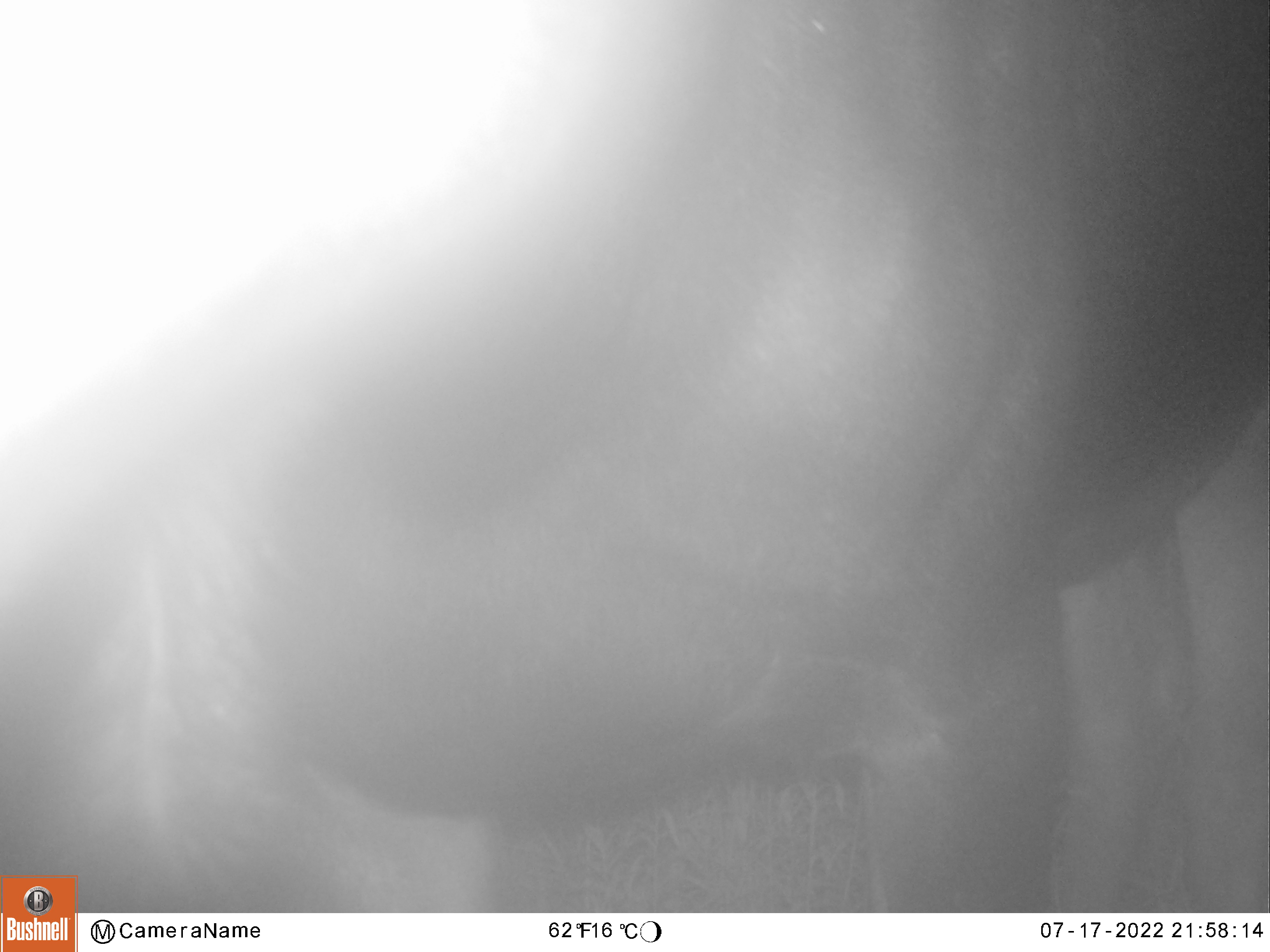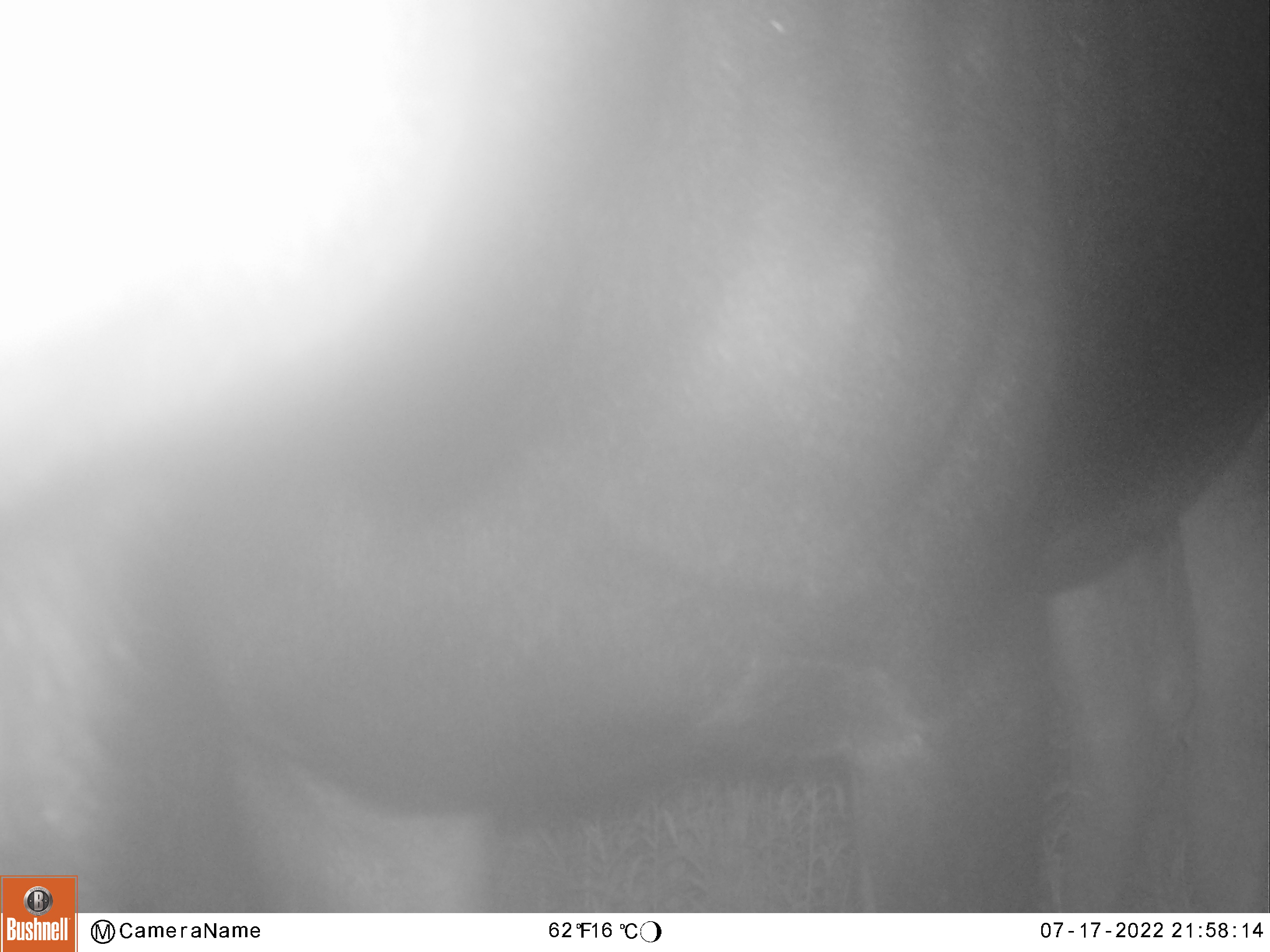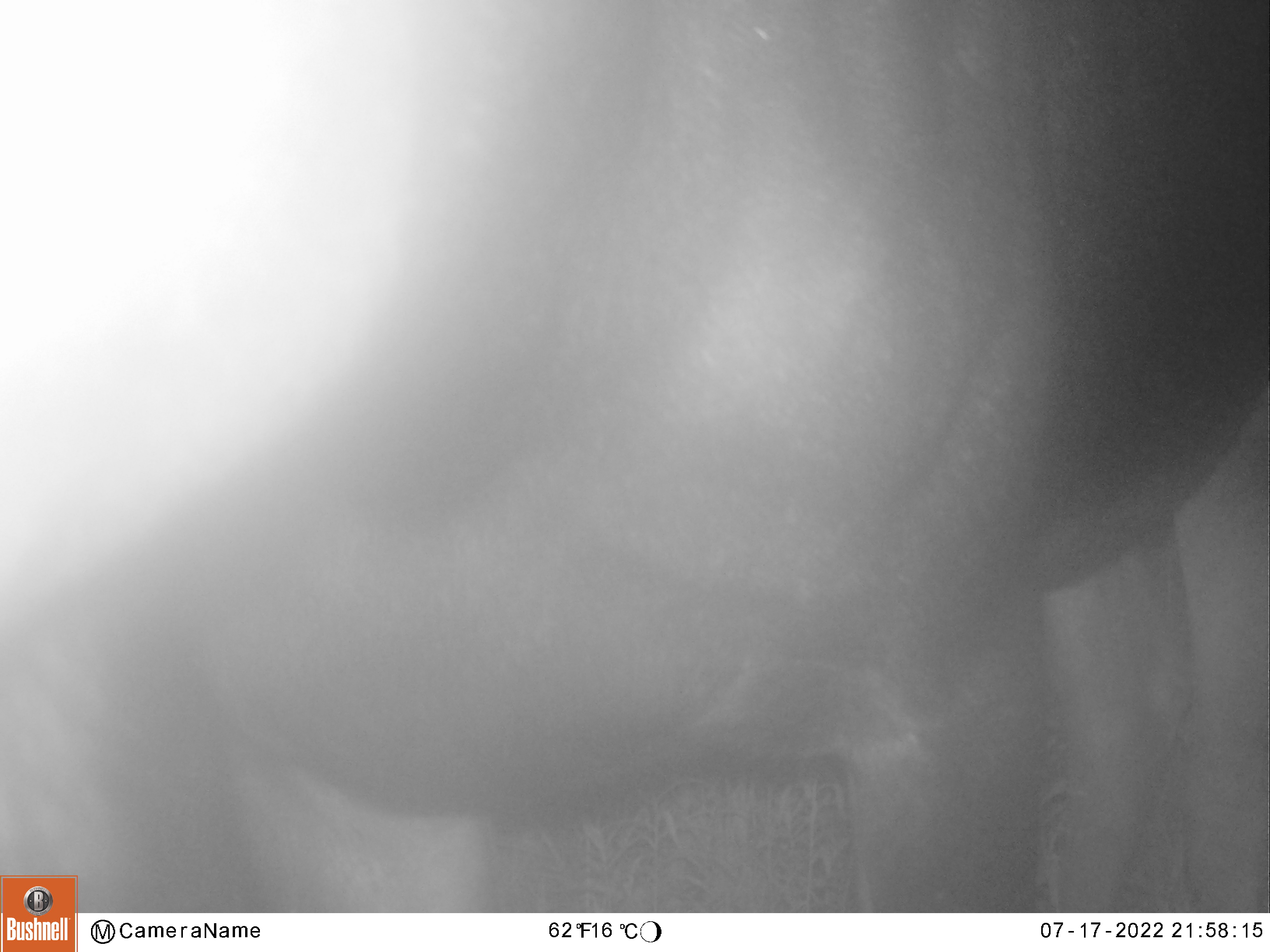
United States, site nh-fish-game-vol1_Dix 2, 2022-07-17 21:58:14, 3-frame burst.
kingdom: Animalia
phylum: Chordata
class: Mammalia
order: Artiodactyla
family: Cervidae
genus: Alces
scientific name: Alces alces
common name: moose